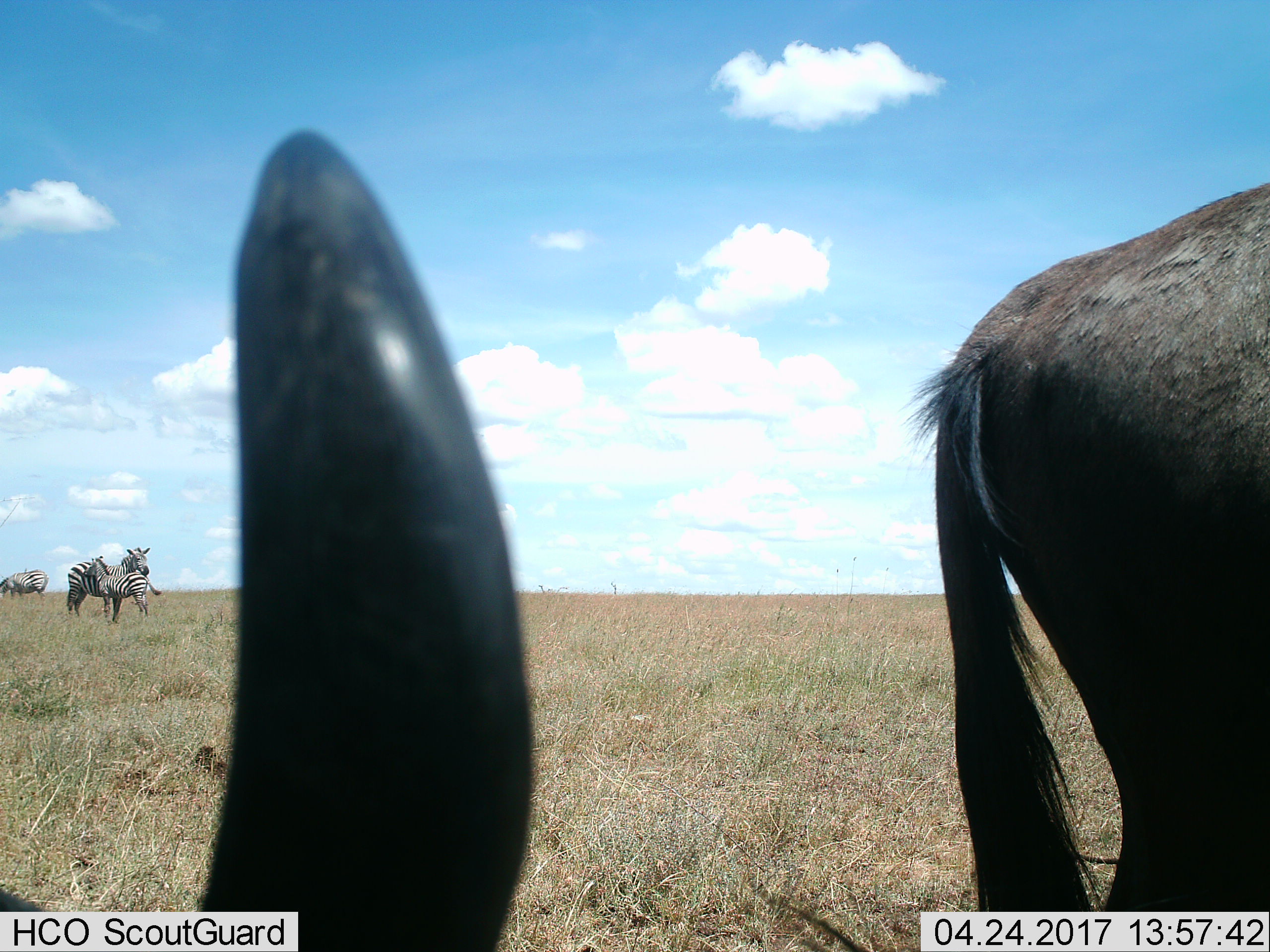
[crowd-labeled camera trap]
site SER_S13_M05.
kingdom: Animalia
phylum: Chordata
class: Mammalia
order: Artiodactyla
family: Bovidae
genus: Connochaetes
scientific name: Connochaetes taurinus taurinus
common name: blue wildebeest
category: wildebeestblue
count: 2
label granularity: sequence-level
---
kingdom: Animalia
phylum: Chordata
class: Mammalia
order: Perissodactyla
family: Equidae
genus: Equus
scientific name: Equus quagga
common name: plains zebra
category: zebraplains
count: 3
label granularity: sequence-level